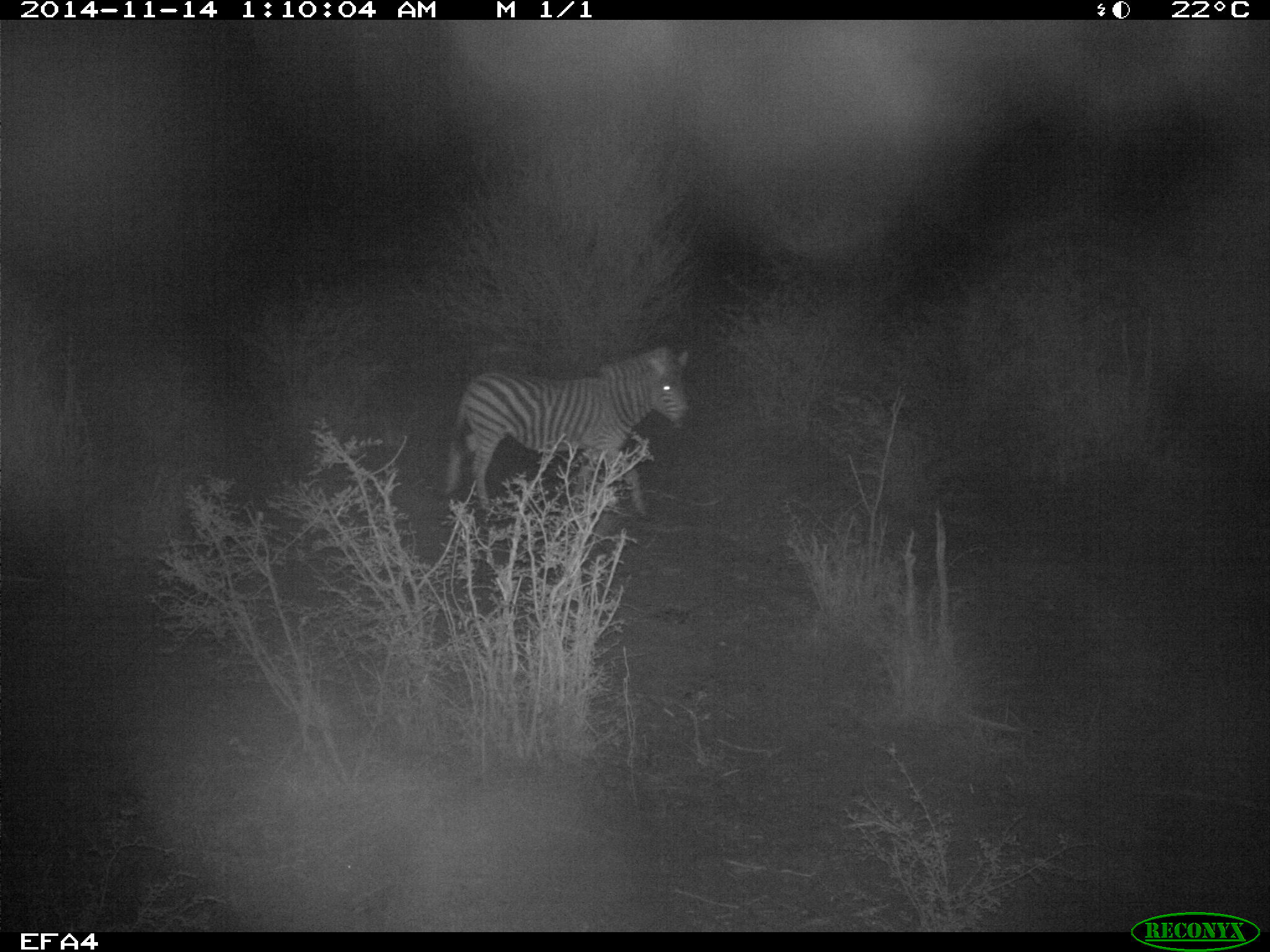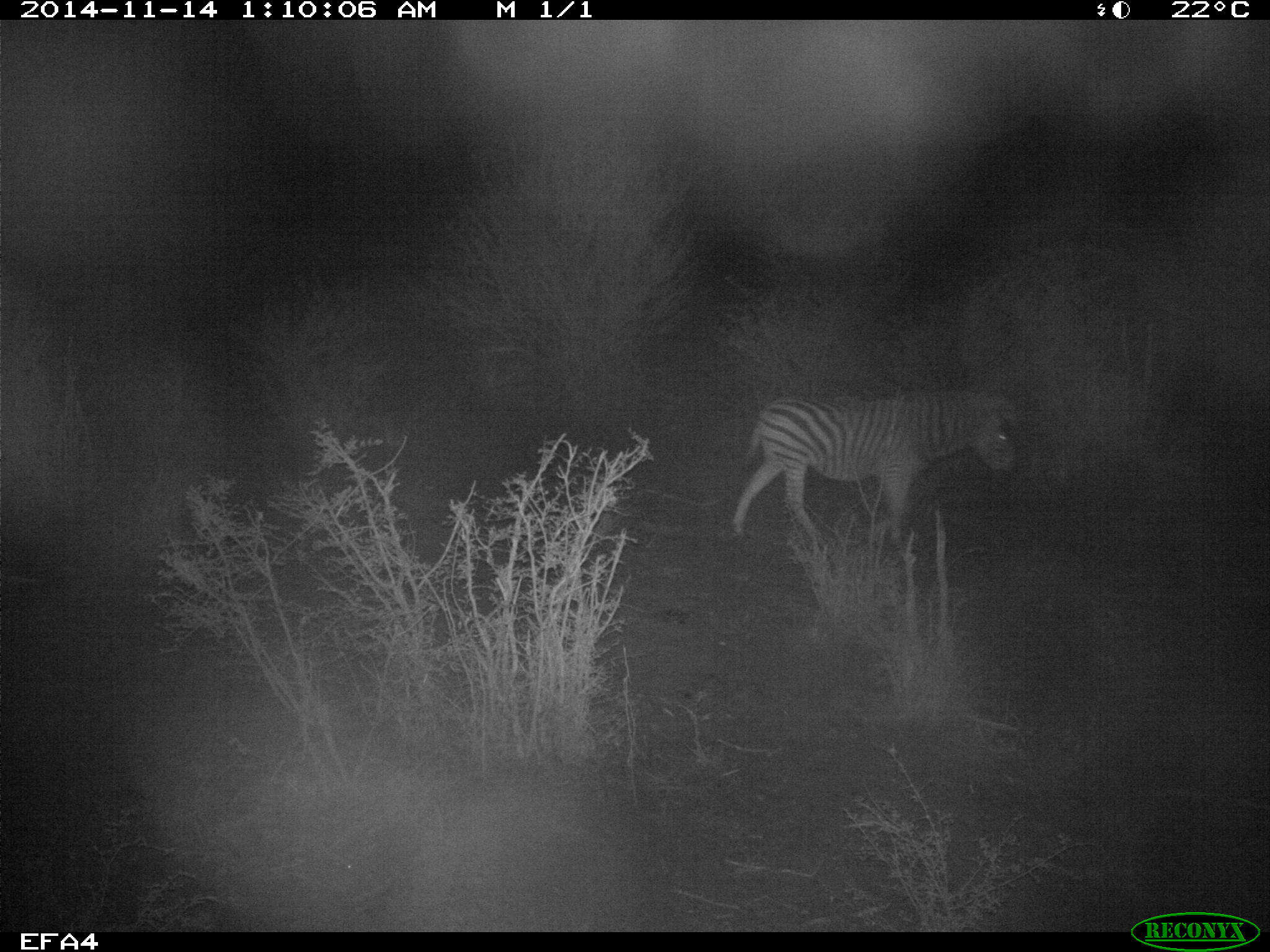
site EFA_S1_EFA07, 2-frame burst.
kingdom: Animalia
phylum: Chordata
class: Mammalia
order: Perissodactyla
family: Equidae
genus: Equus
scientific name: Equus quagga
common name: plains zebra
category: zebraplains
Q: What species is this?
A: Zebraplains (plains zebra) (Equus quagga).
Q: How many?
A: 1.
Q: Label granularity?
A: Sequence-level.